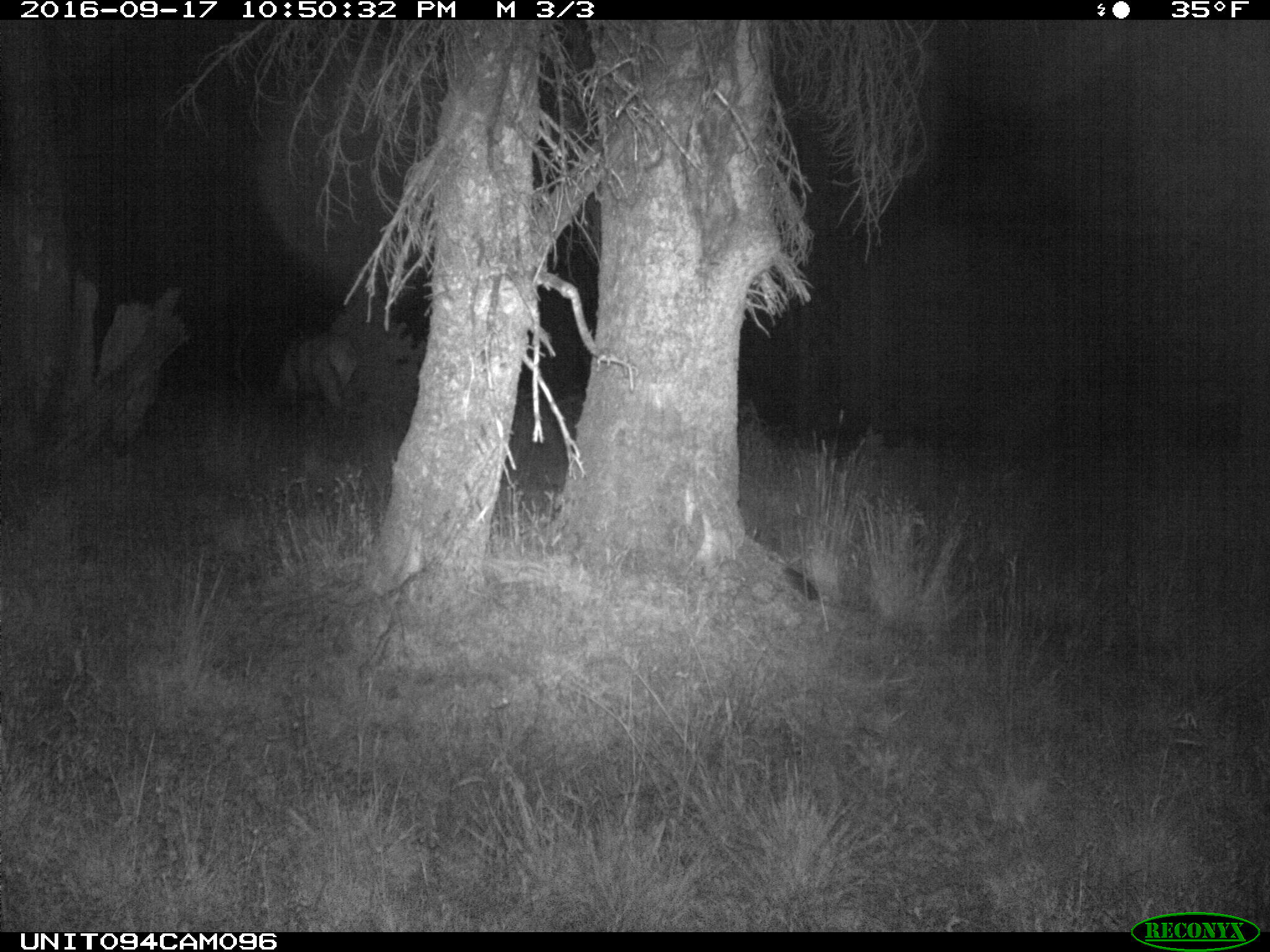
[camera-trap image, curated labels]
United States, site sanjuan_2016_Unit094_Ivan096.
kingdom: Animalia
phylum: Chordata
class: Mammalia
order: Artiodactyla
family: Cervidae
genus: Cervus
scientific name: Cervus elaphus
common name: red deer